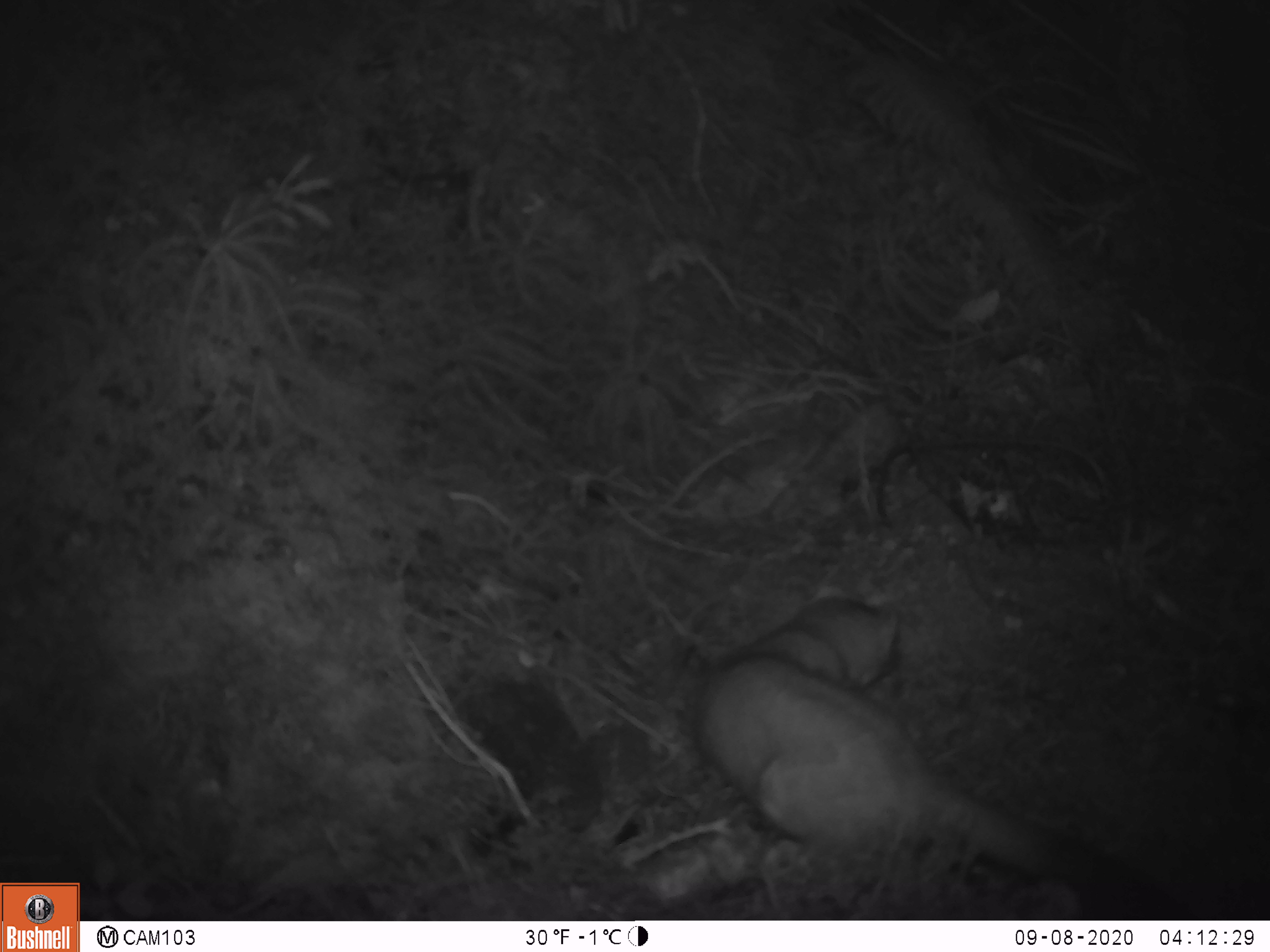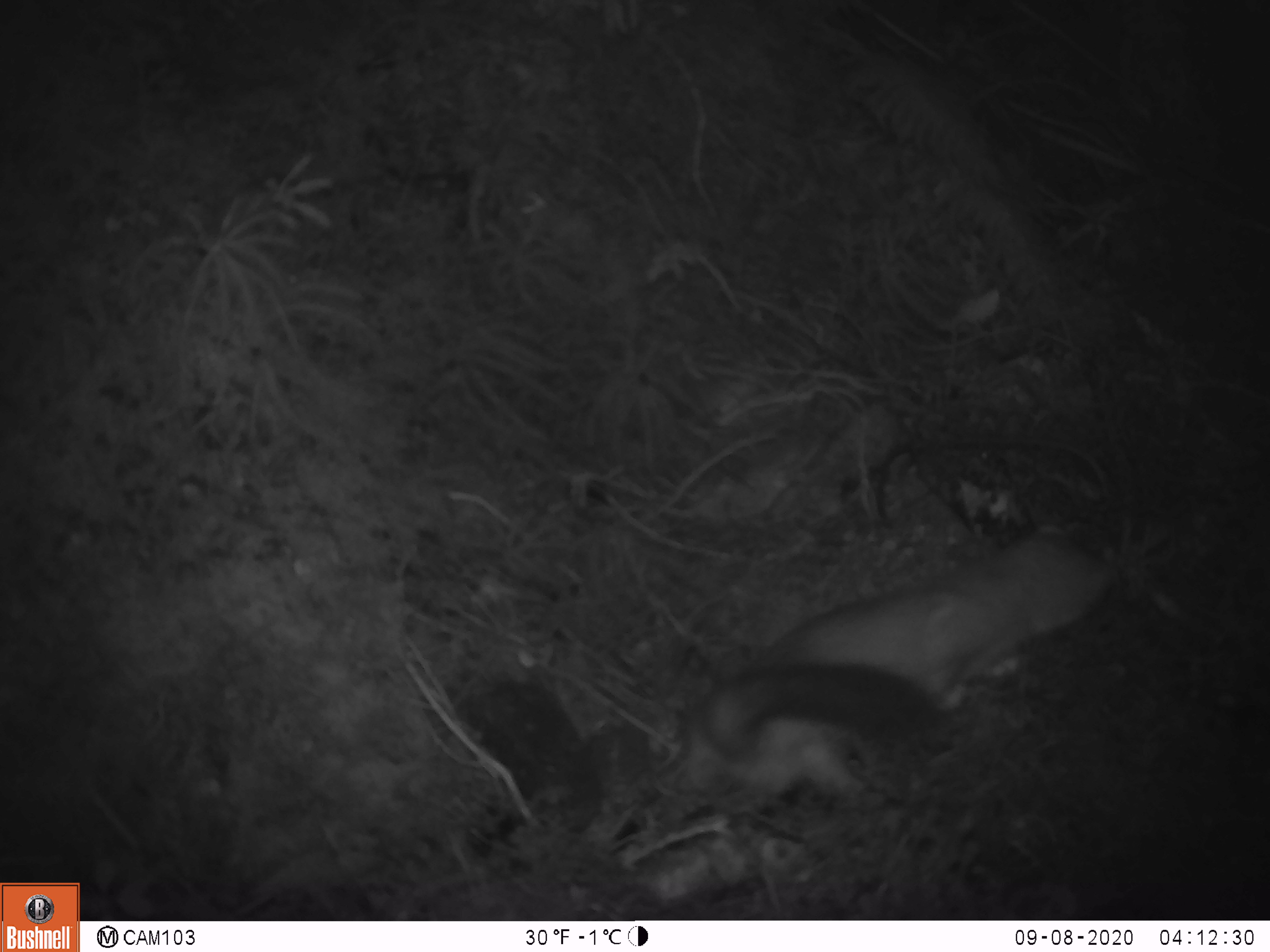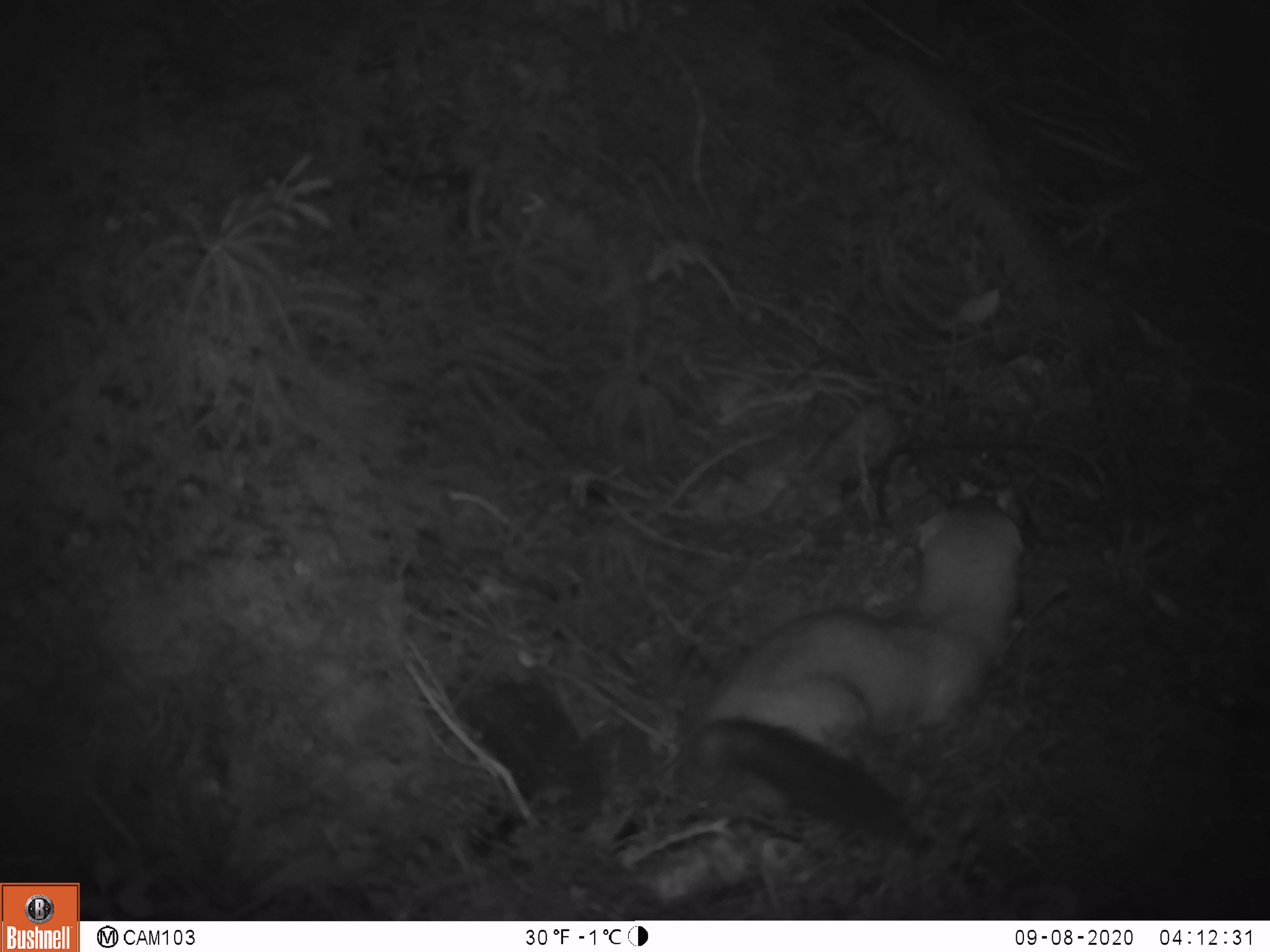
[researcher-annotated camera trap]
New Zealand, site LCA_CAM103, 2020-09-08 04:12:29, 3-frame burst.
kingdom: Animalia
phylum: Chordata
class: Mammalia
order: Carnivora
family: Mustelidae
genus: Mustela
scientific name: Mustela erminea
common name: stoat